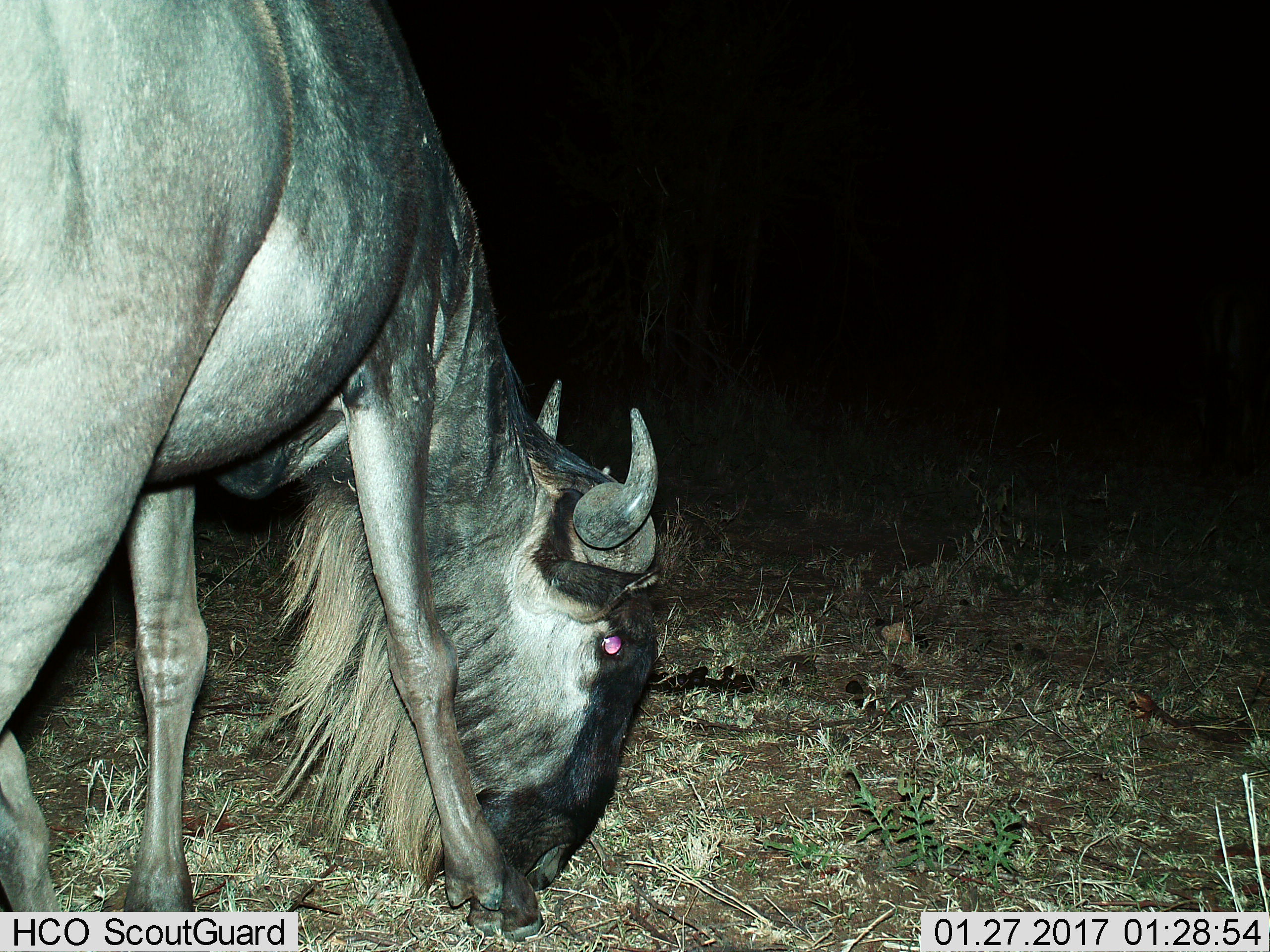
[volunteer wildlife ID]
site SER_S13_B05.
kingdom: Animalia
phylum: Chordata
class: Mammalia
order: Artiodactyla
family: Bovidae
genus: Connochaetes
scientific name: Connochaetes taurinus taurinus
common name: blue wildebeest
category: wildebeestblue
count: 1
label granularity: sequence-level